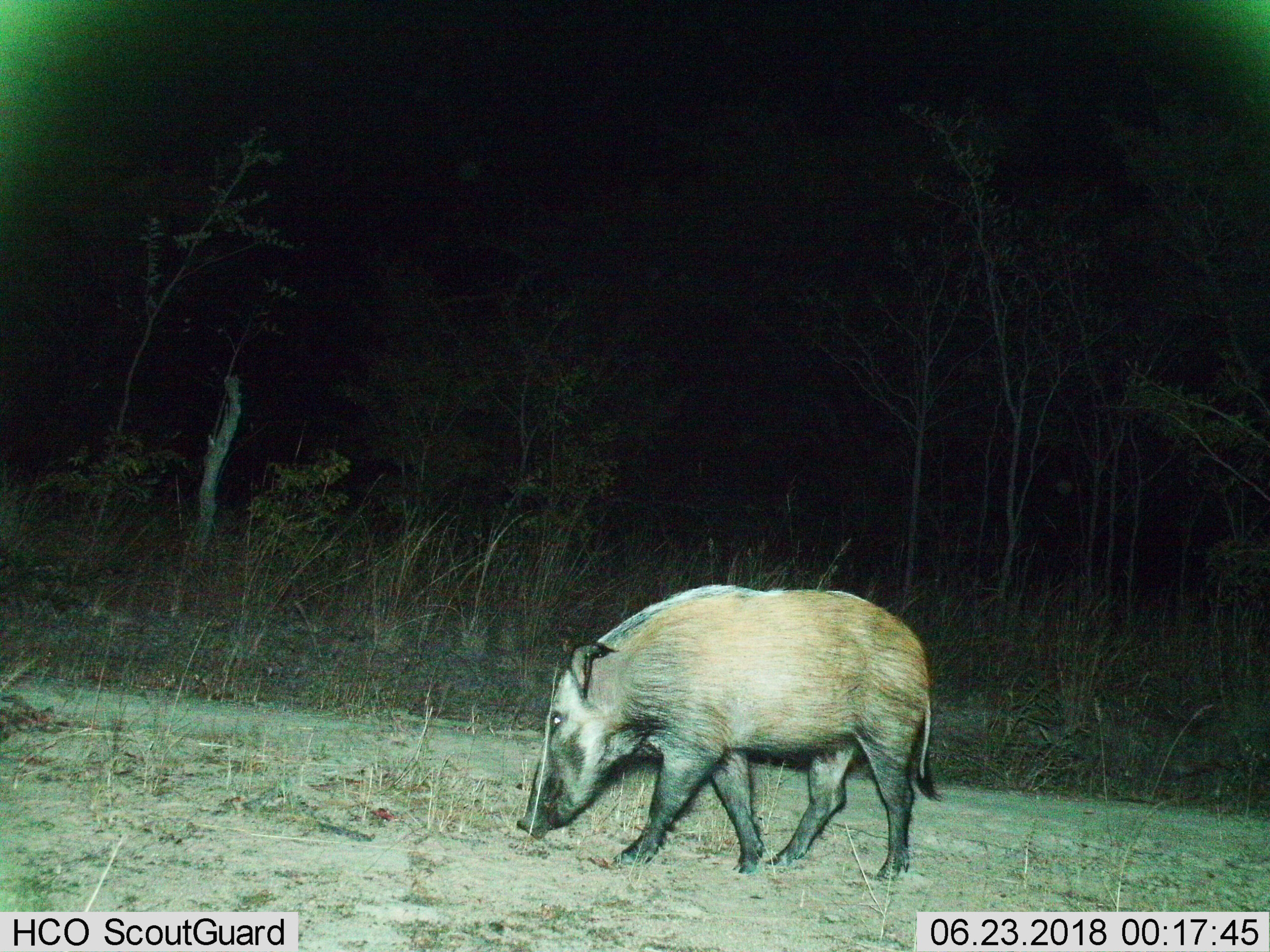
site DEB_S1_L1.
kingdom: Animalia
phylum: Chordata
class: Mammalia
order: Artiodactyla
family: Suidae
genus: Potamochoerus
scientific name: Potamochoerus larvatus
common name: bushpig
Bushpig (Potamochoerus larvatus), count 1. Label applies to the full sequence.